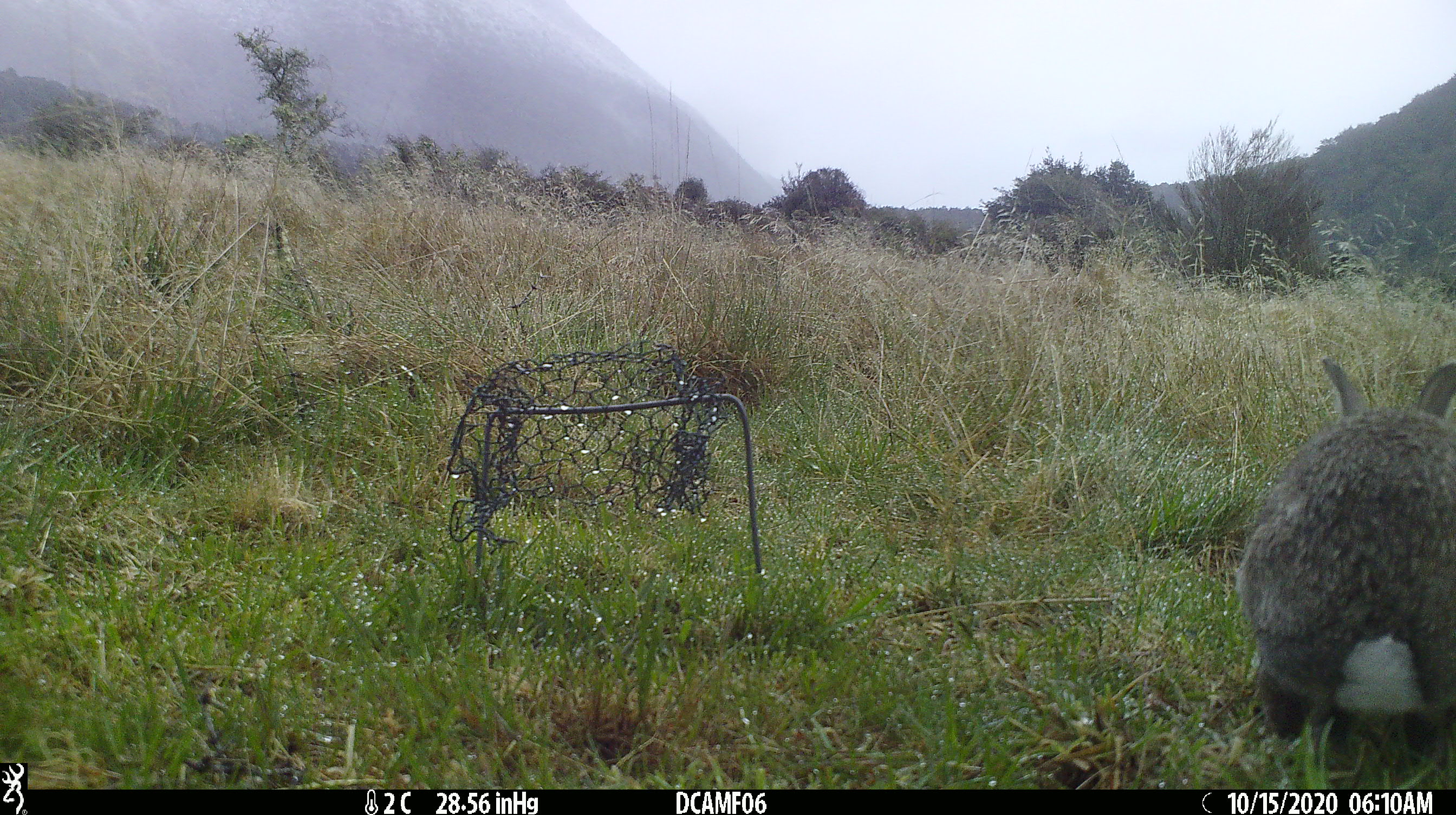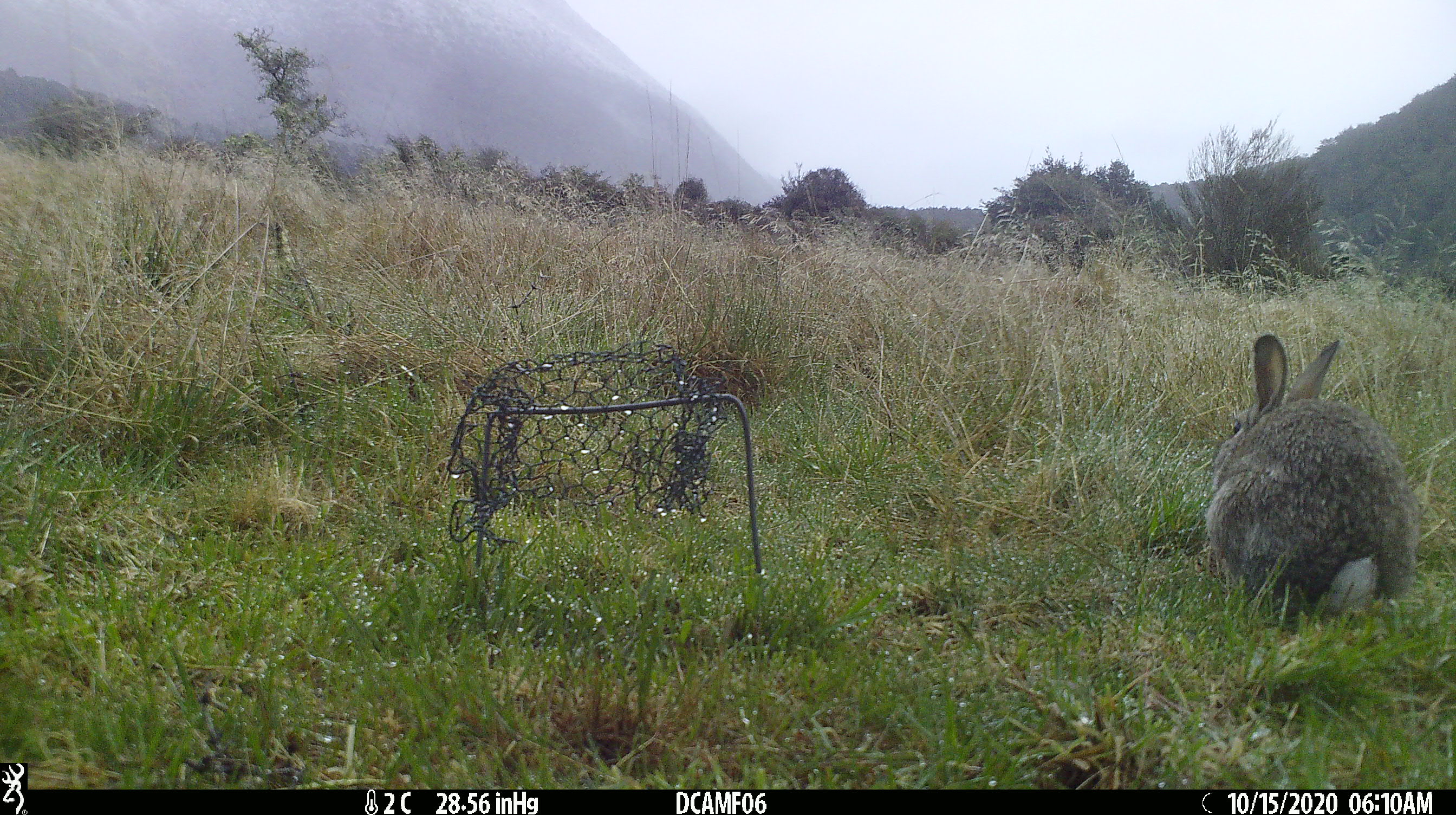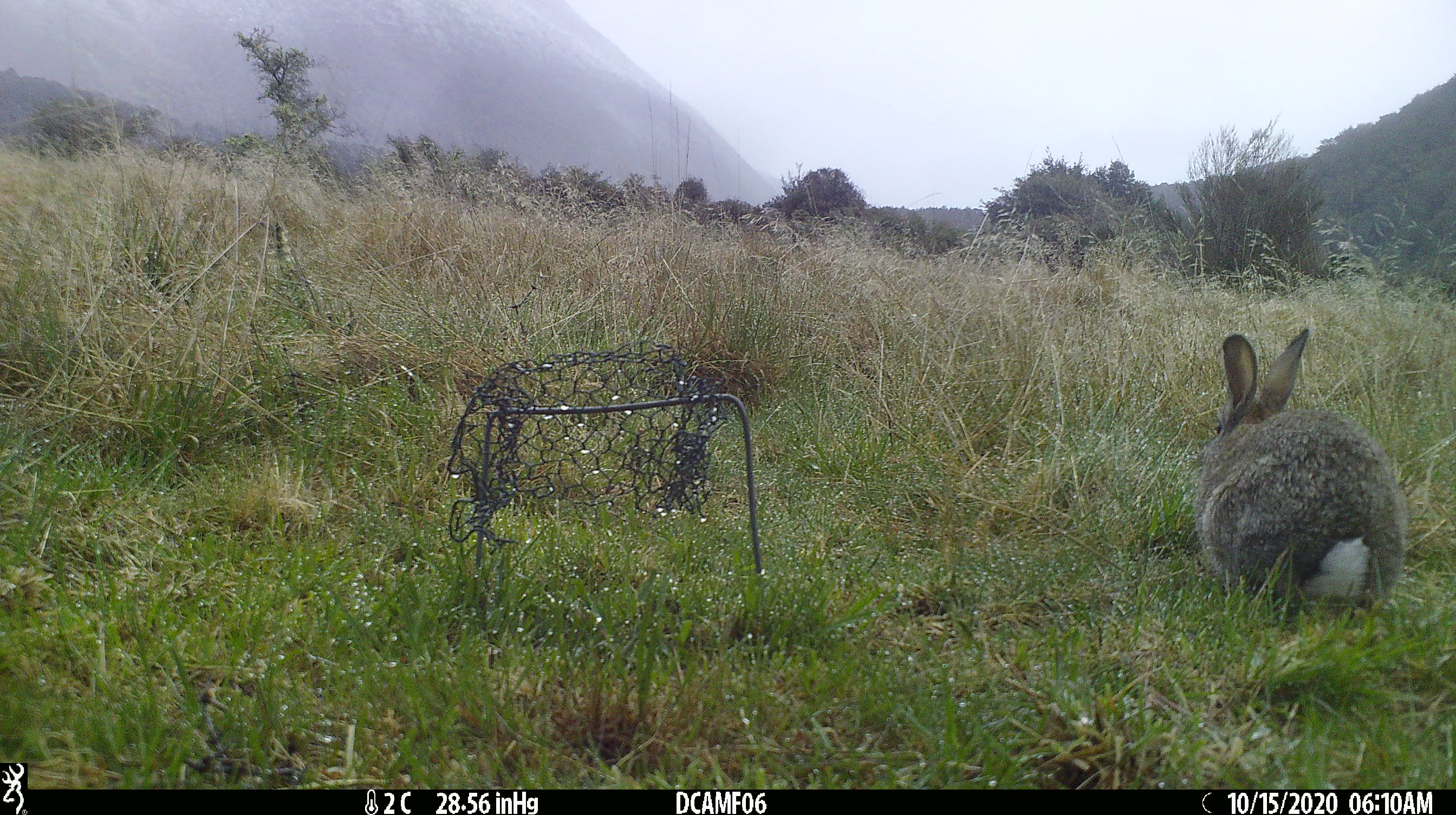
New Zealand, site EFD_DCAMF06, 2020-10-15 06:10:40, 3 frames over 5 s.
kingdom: Animalia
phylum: Chordata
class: Mammalia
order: Lagomorpha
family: Leporidae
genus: Oryctolagus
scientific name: Oryctolagus cuniculus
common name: european rabbit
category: rabbit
Rabbit (european rabbit) (Oryctolagus cuniculus).